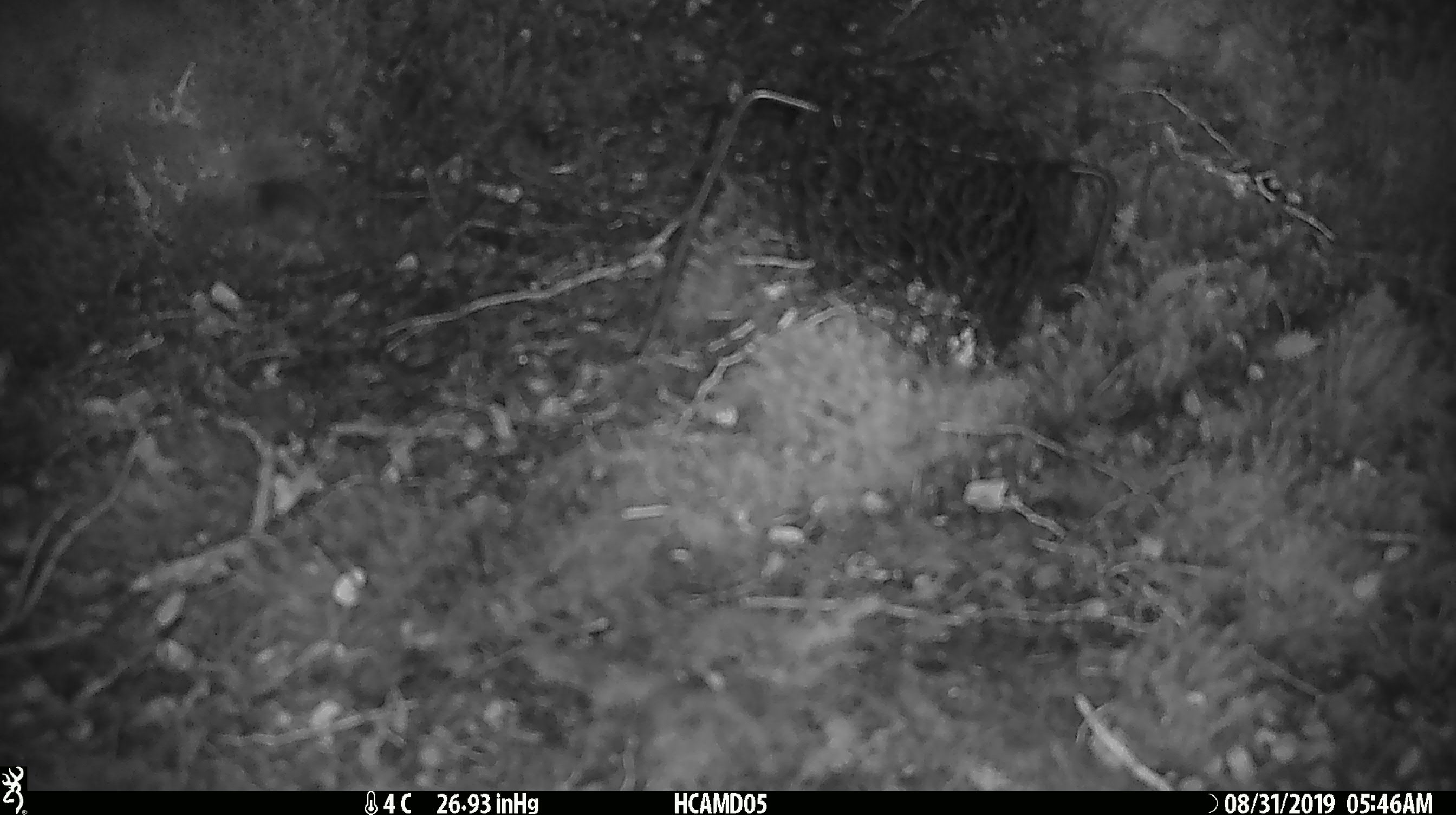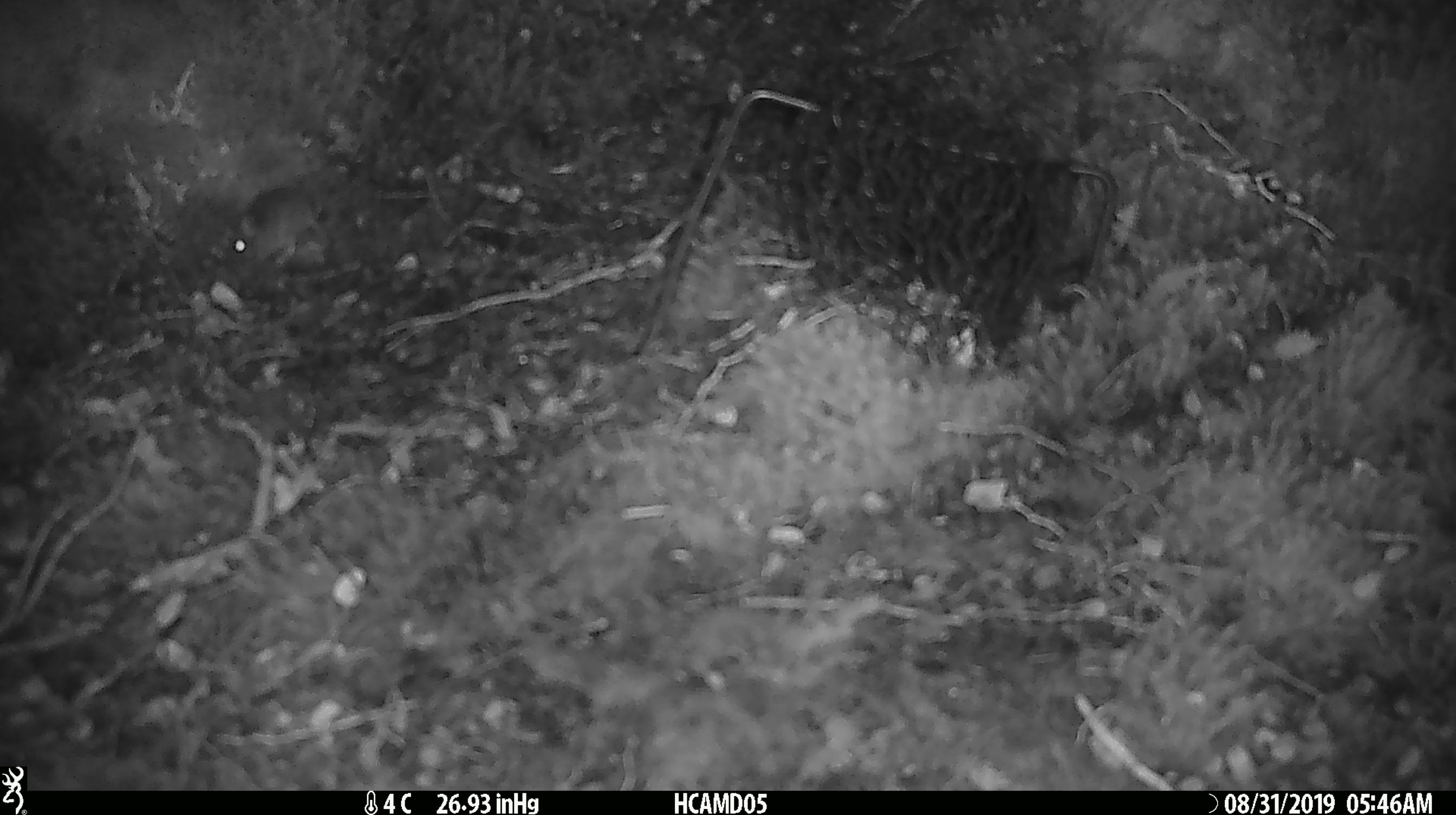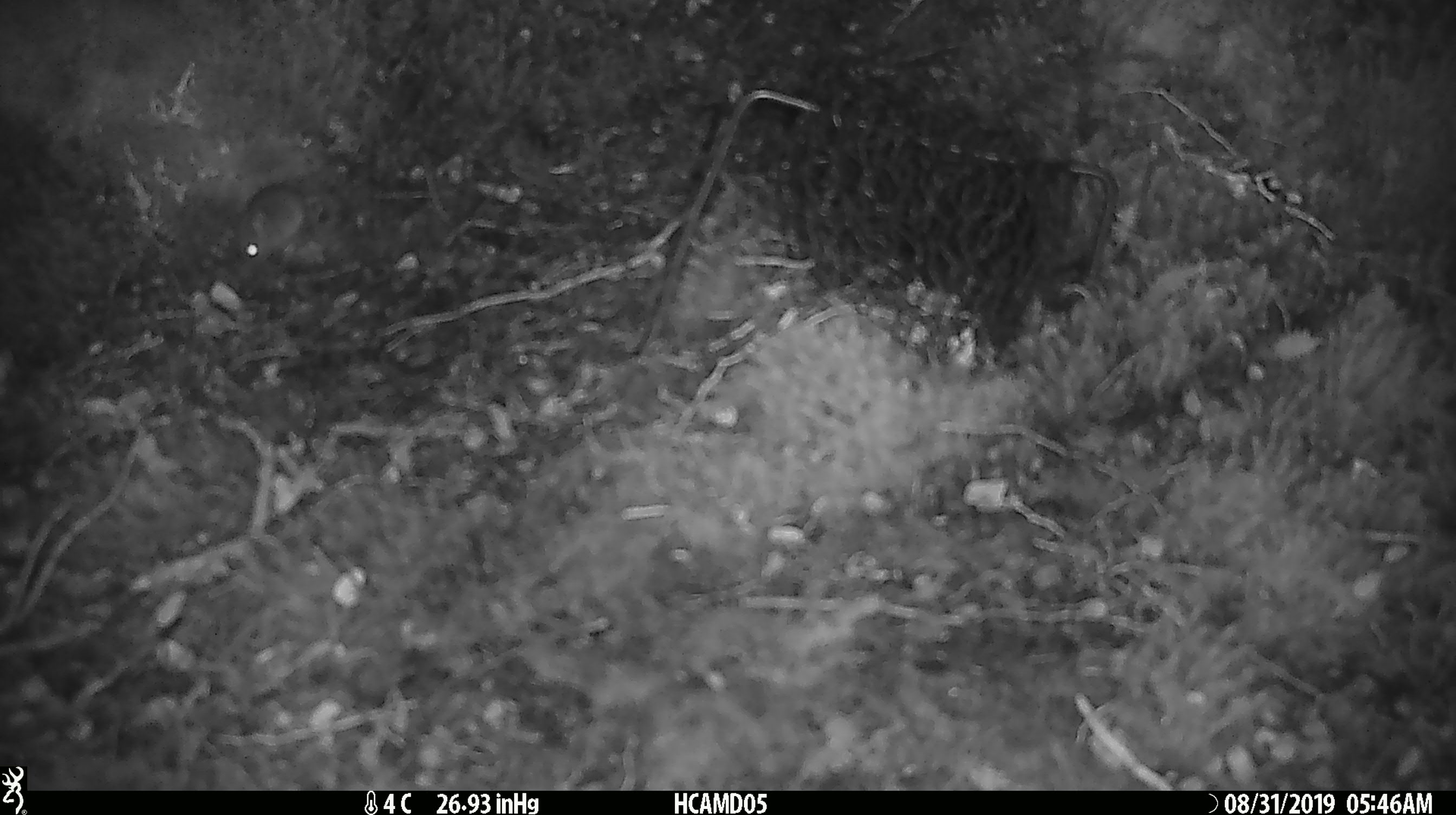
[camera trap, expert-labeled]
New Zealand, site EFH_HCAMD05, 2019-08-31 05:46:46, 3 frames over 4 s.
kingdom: Animalia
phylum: Chordata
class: Mammalia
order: Rodentia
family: Muridae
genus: Mus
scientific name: Mus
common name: mouse